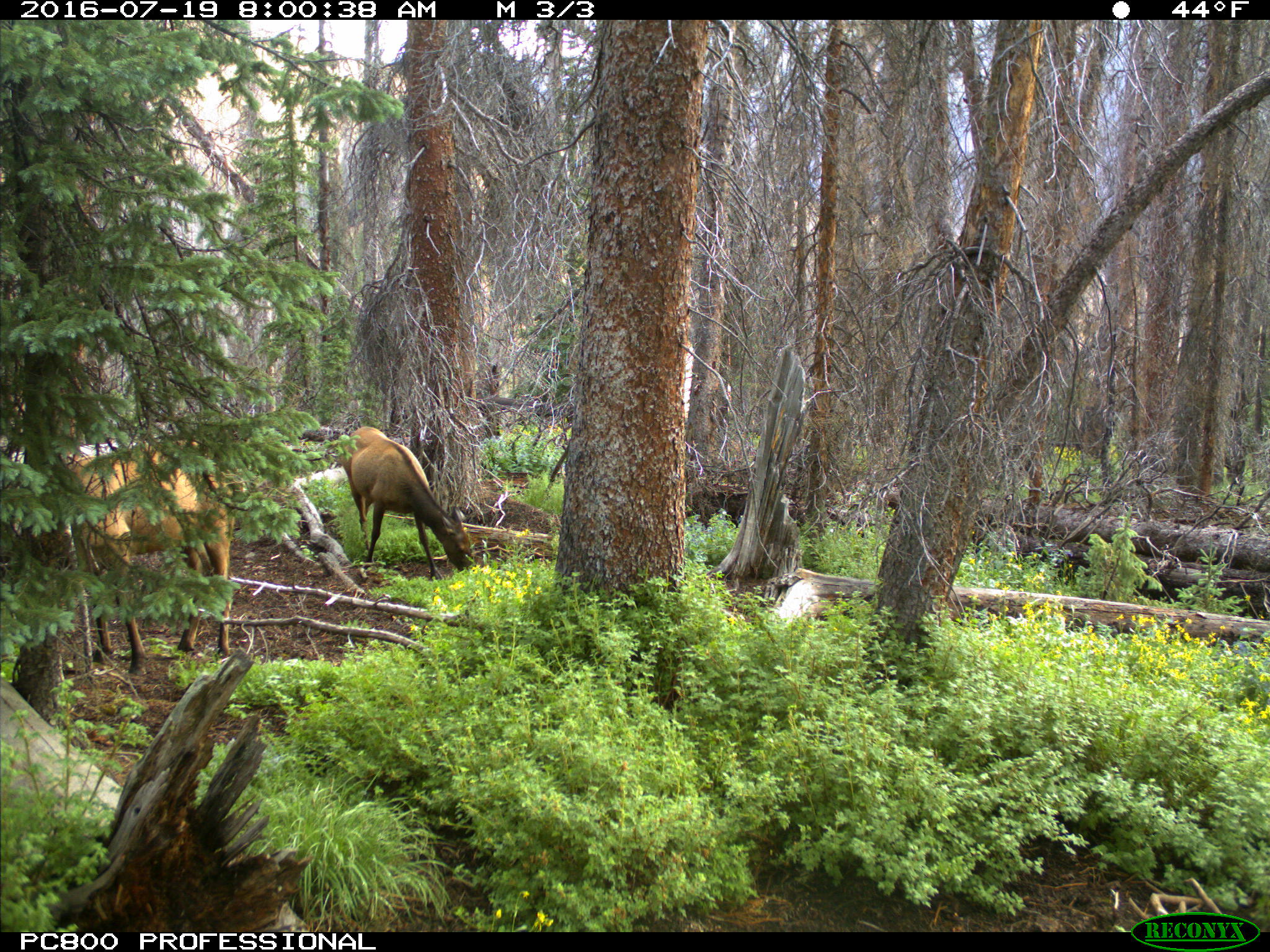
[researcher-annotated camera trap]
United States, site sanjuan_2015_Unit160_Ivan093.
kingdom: Animalia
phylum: Chordata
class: Mammalia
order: Artiodactyla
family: Cervidae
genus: Cervus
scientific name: Cervus elaphus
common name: red deer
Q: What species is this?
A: Cervus elaphus (red deer).